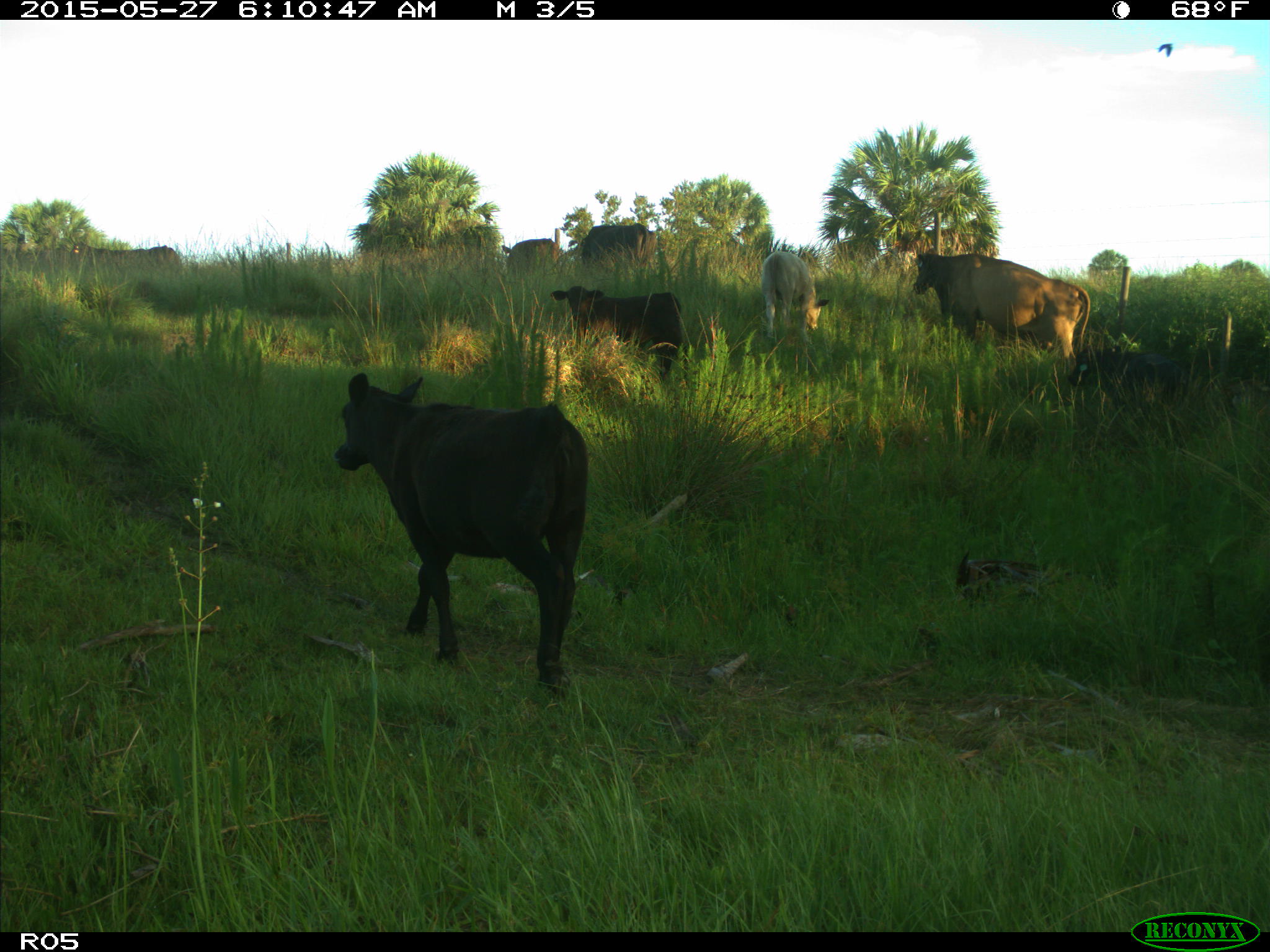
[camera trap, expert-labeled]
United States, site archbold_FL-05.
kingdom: Animalia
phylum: Chordata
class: Mammalia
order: Artiodactyla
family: Bovidae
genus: Bos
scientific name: Bos taurus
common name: domestic cow